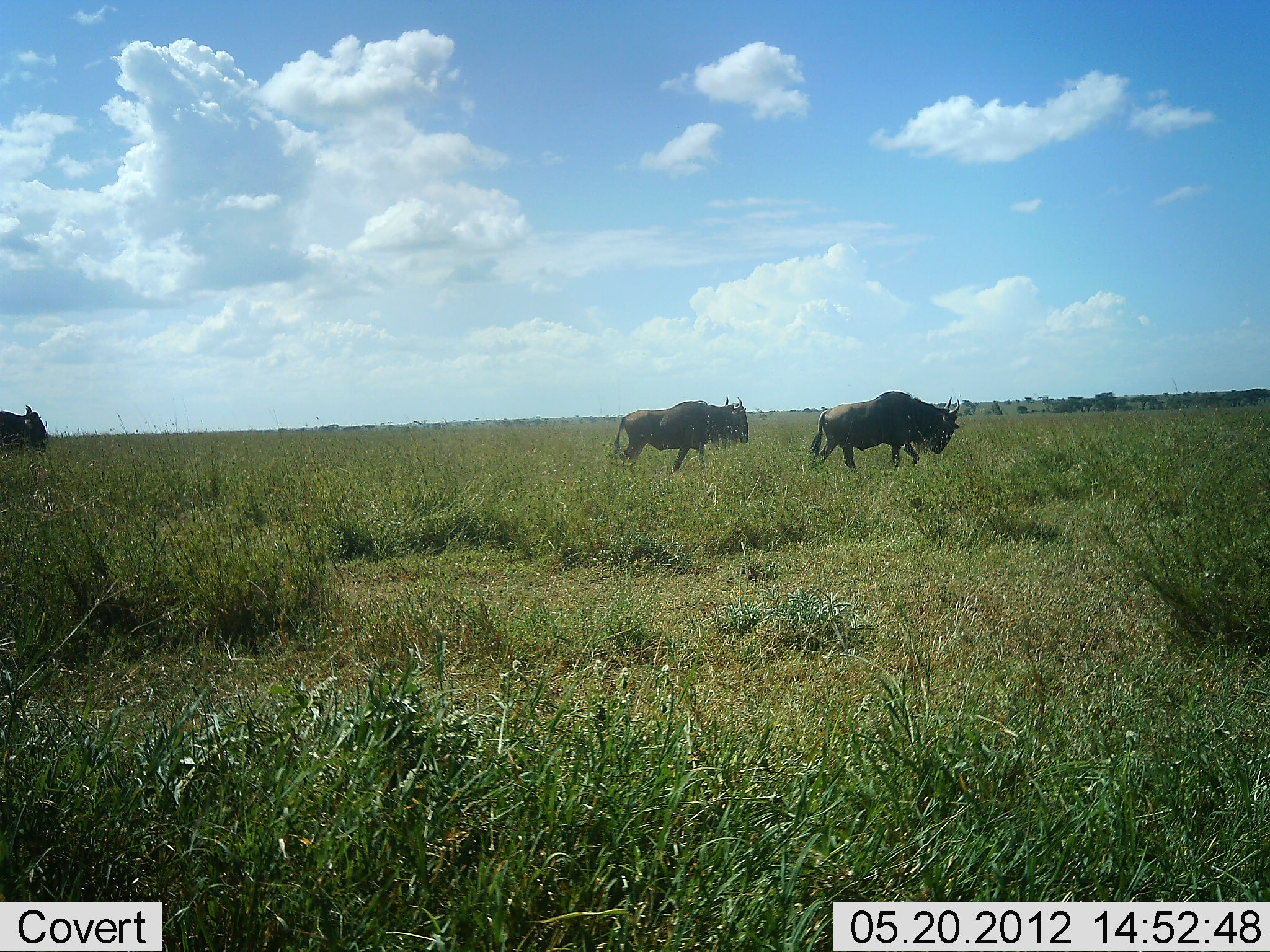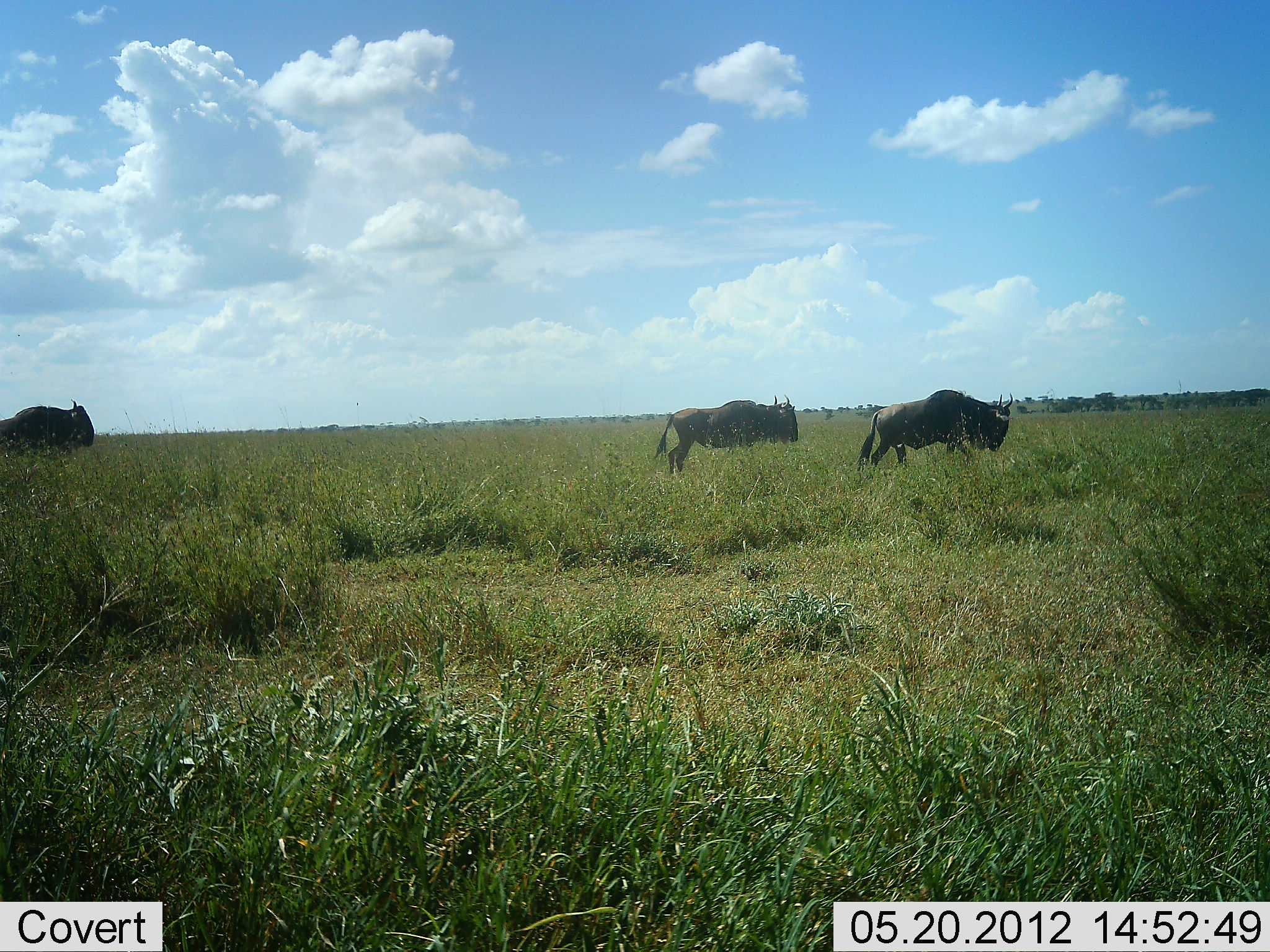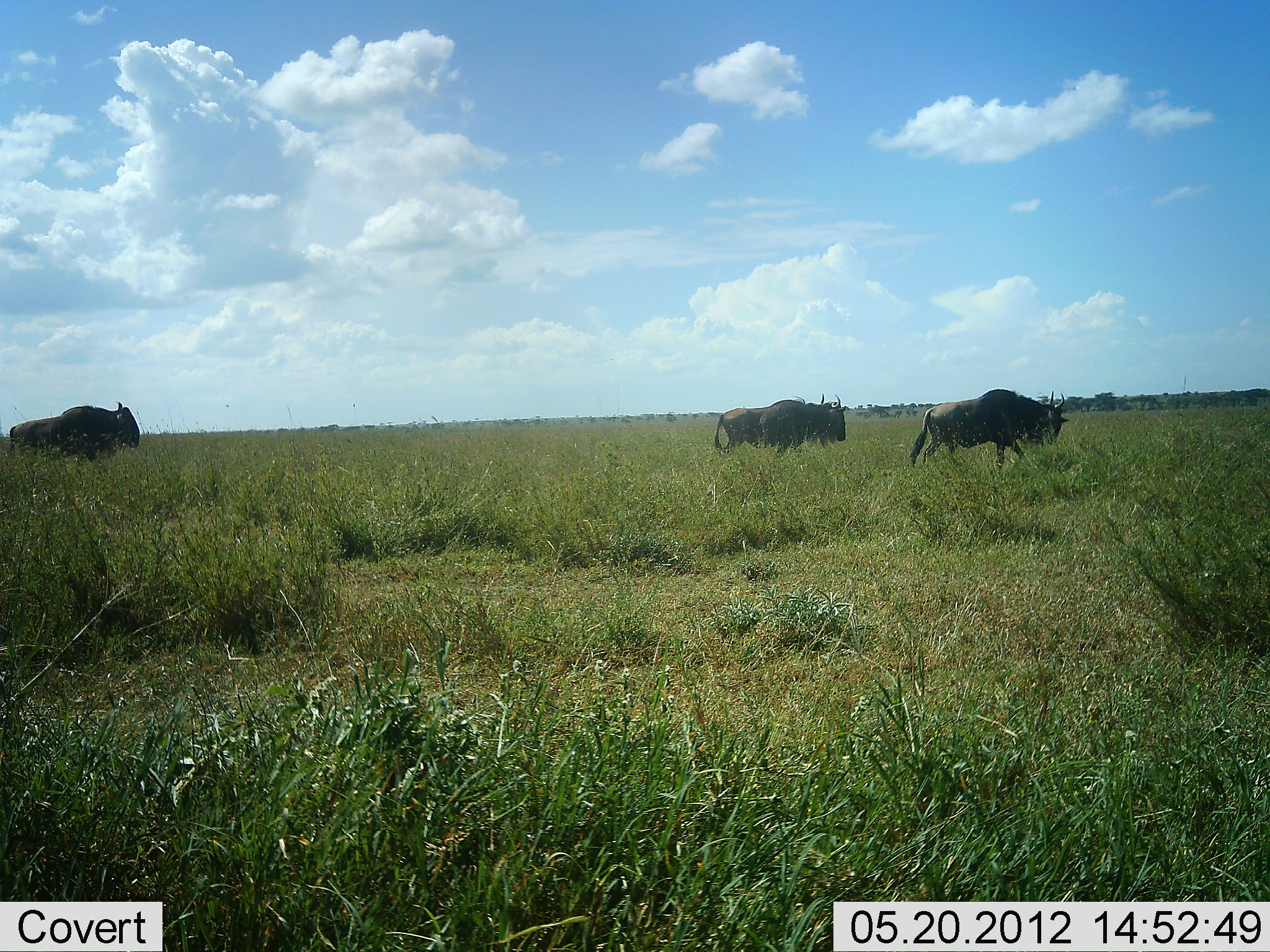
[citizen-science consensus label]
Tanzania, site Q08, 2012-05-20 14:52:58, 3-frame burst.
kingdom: Animalia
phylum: Chordata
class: Mammalia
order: Artiodactyla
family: Bovidae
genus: Connochaetes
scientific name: Connochaetes taurinus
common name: blue wildebeest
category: wildebeest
Wildebeest (blue wildebeest) (Connochaetes taurinus), count 3. Behavior (volunteer vote fractions): standing 10%, resting 0%, moving 100%, interacting 0%. Young present (vote fraction): 0%. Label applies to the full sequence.